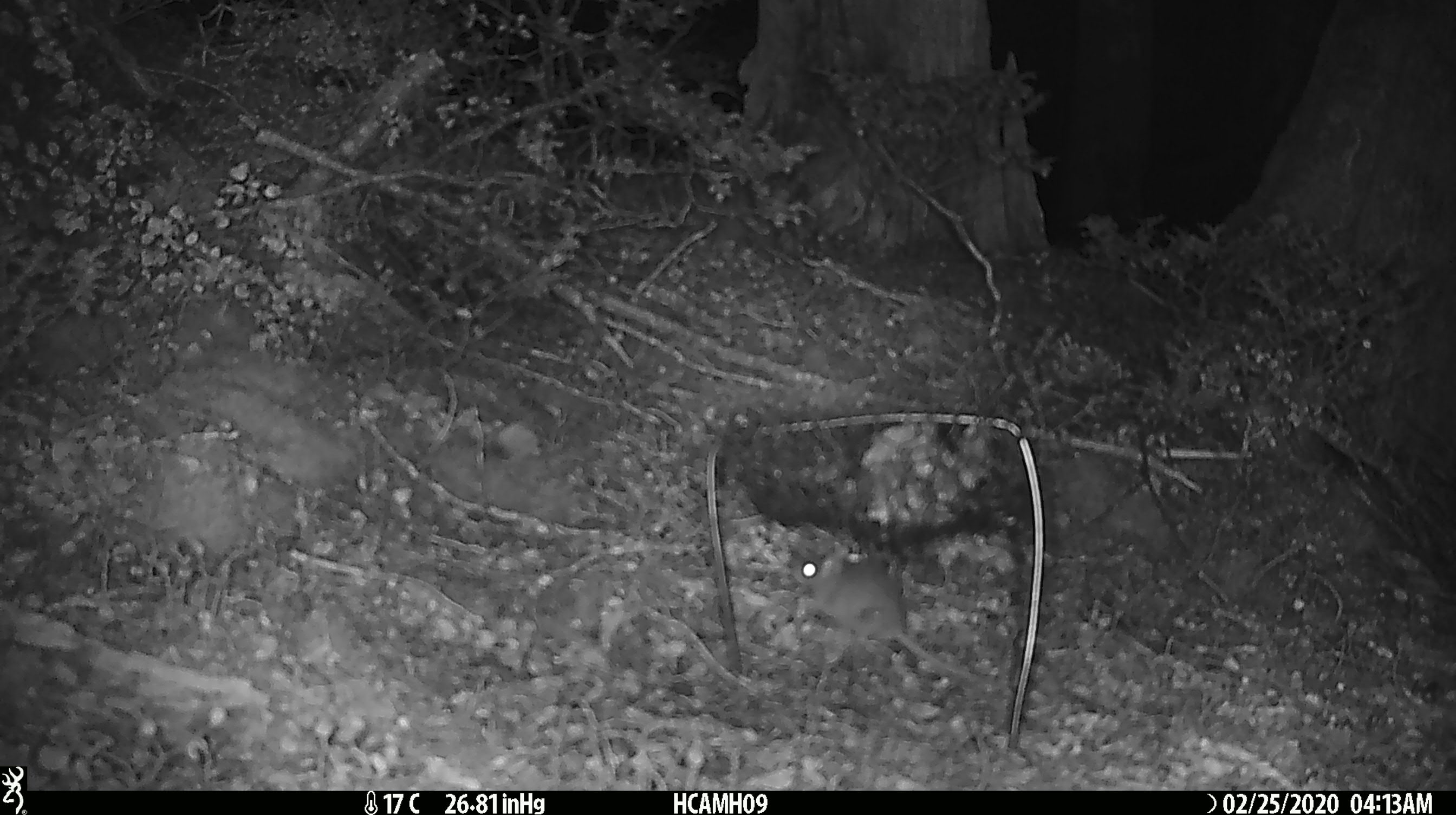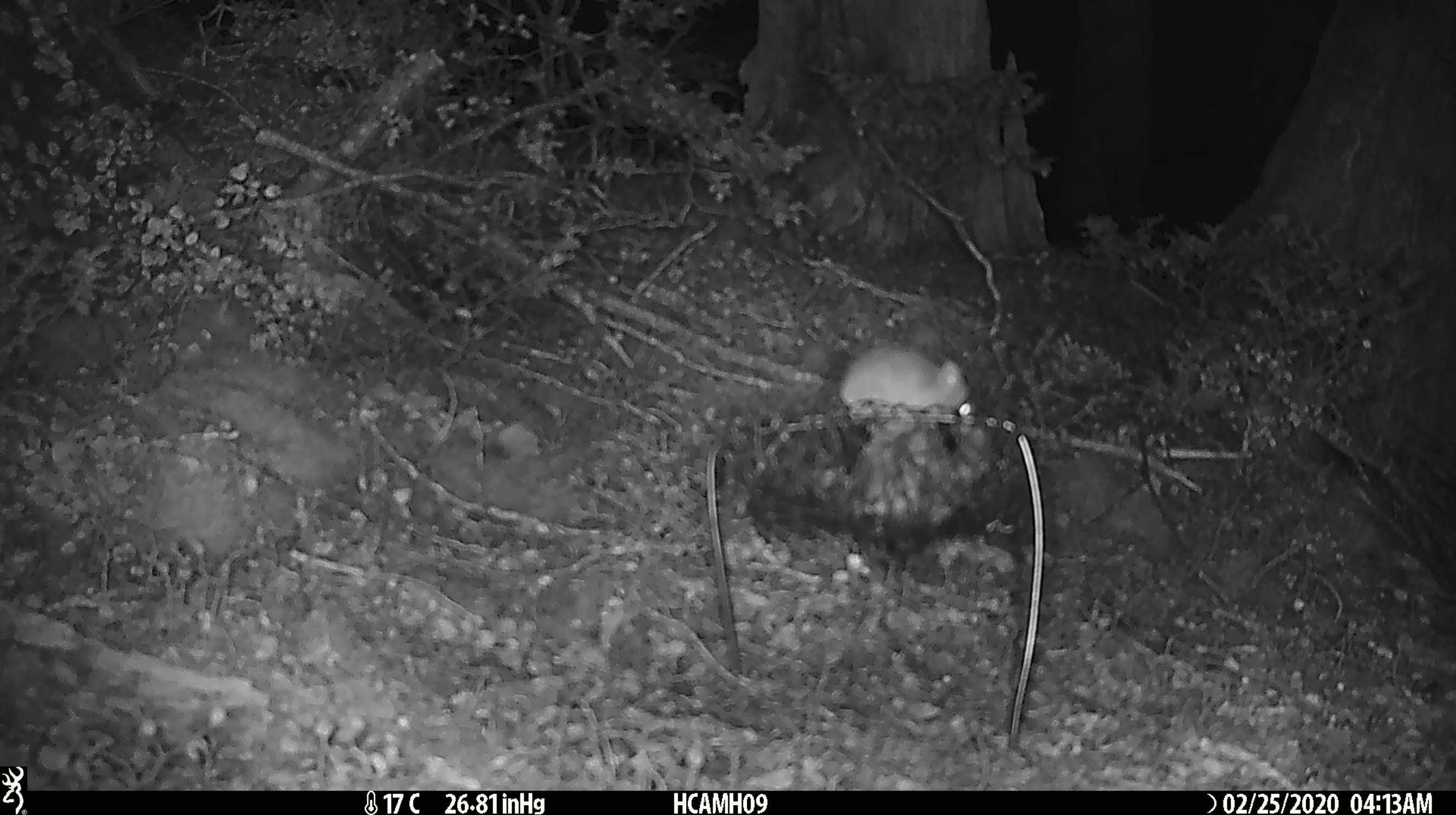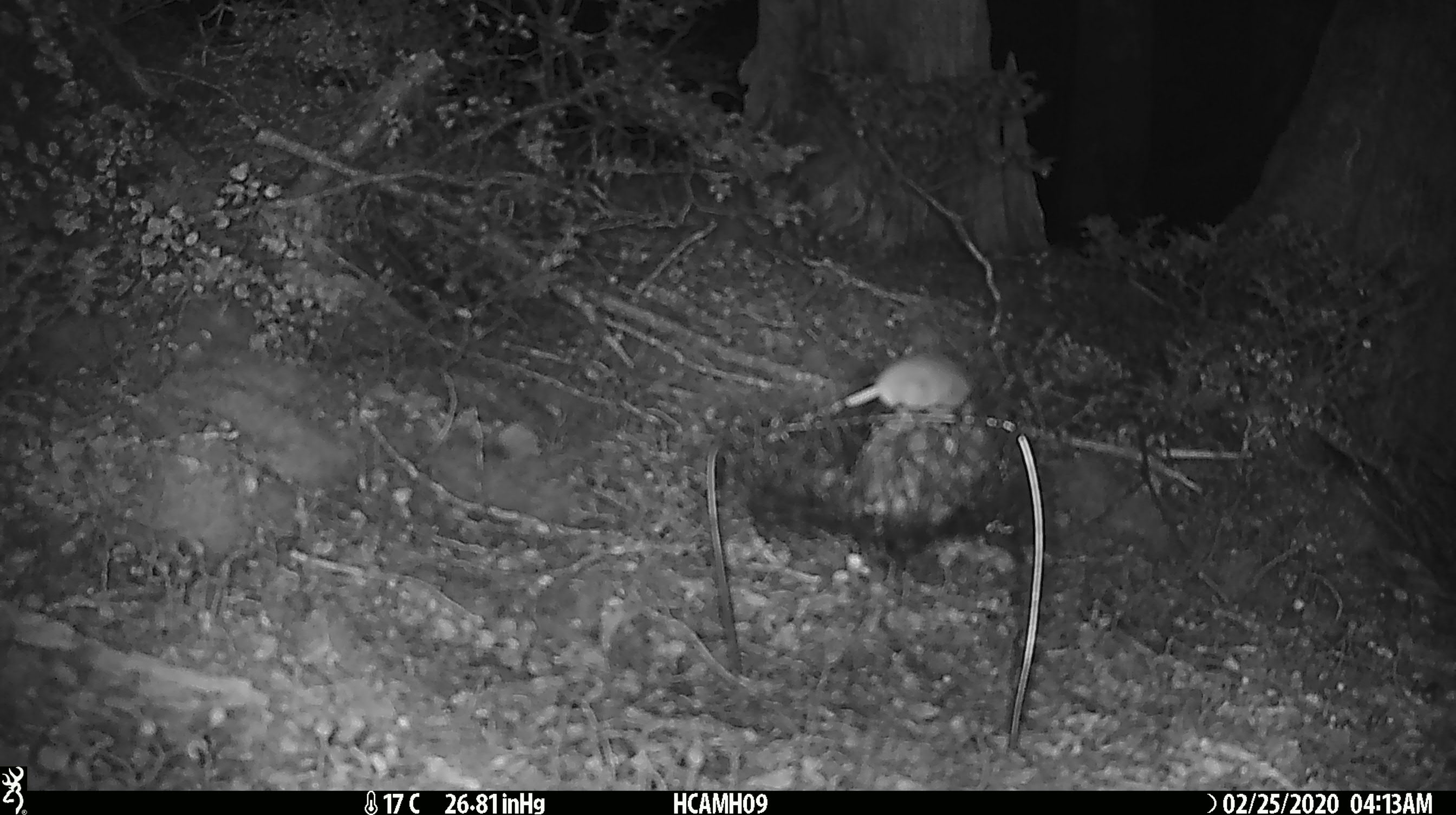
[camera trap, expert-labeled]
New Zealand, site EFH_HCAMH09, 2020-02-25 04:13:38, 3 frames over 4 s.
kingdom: Animalia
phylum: Chordata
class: Mammalia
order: Rodentia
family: Muridae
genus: Mus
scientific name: Mus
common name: mouse